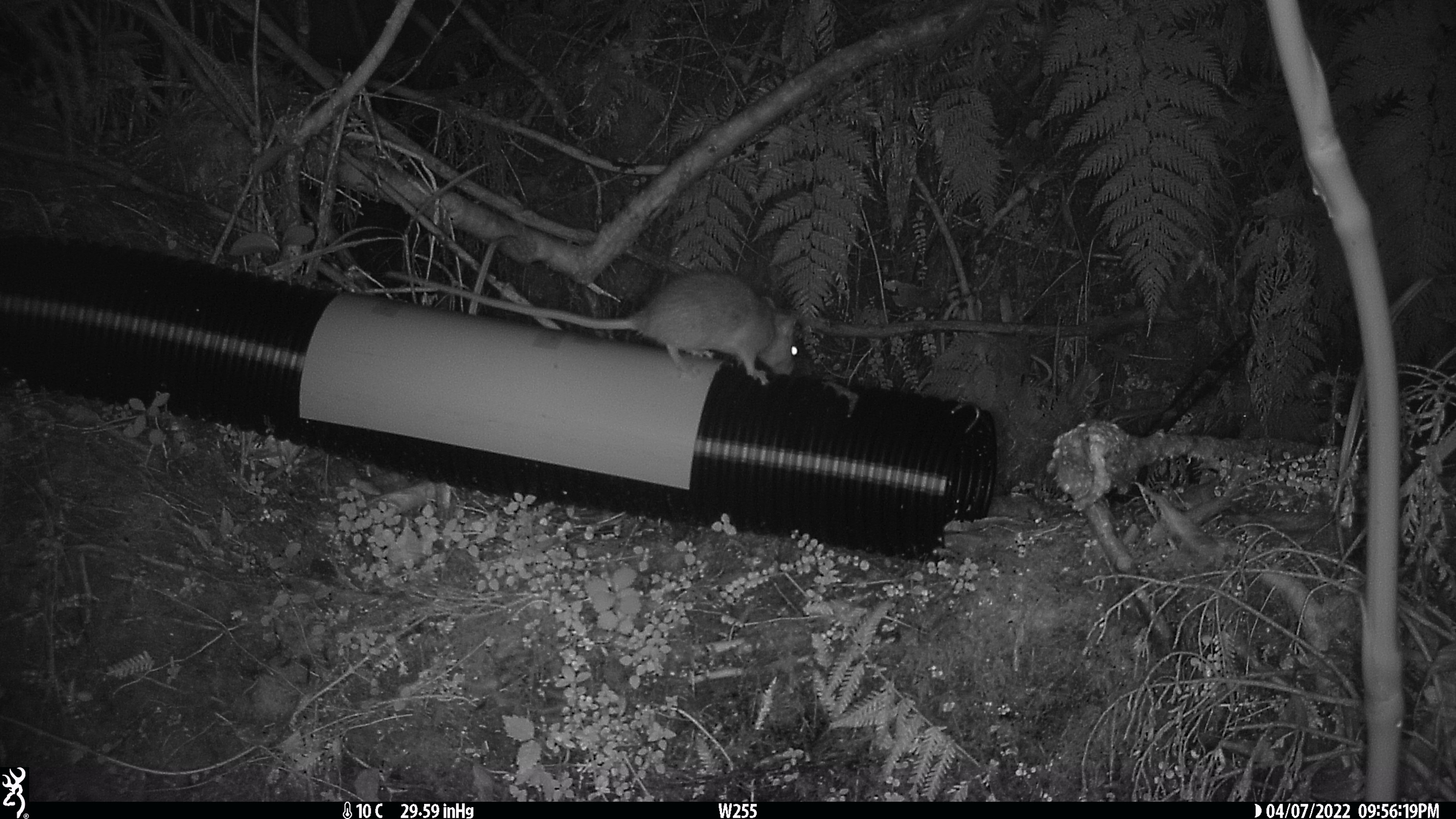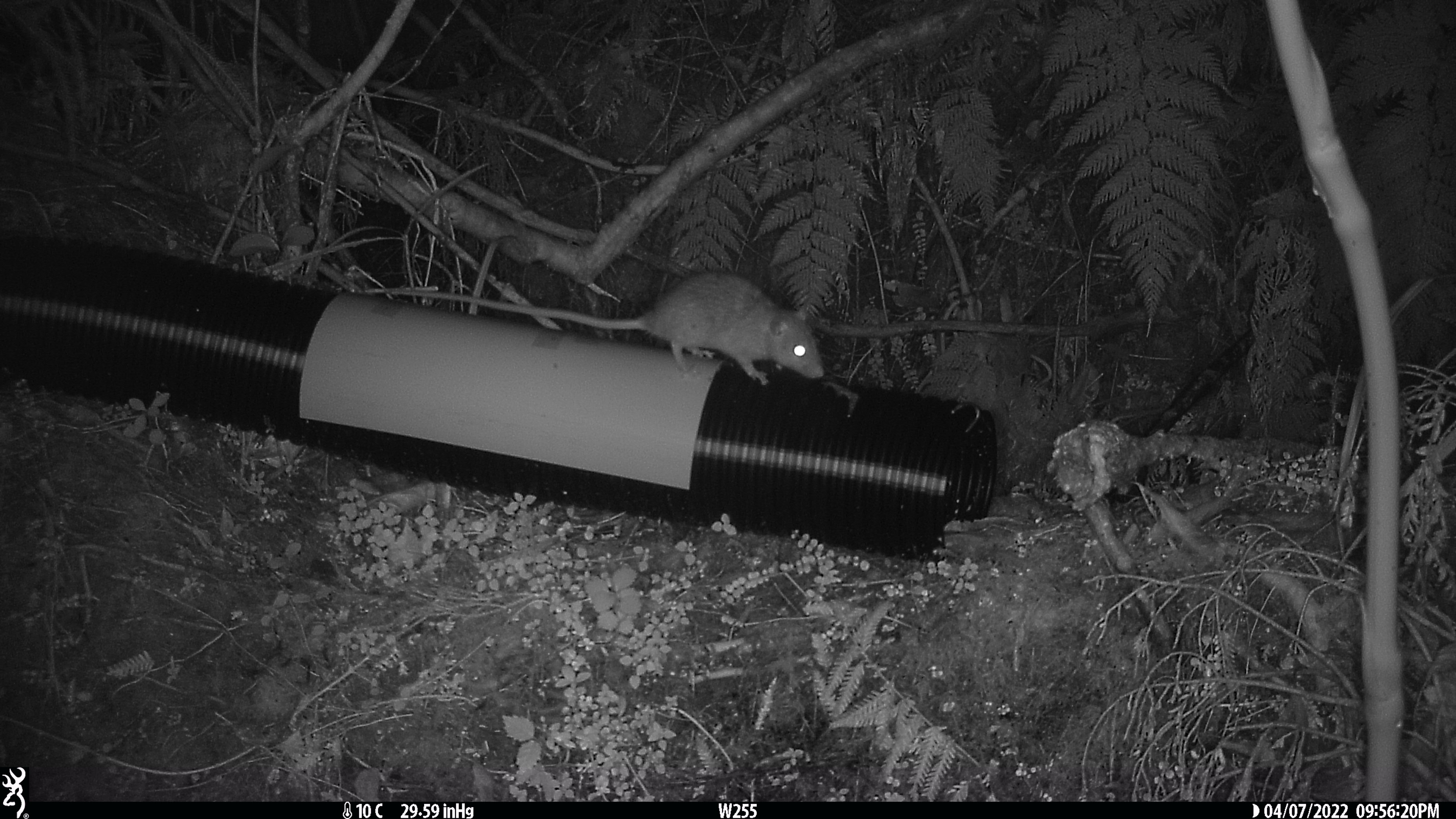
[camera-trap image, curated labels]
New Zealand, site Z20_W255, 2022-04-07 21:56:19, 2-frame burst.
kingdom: Animalia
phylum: Chordata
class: Mammalia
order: Rodentia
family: Muridae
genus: Rattus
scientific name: Rattus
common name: rat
Rat (Rattus).